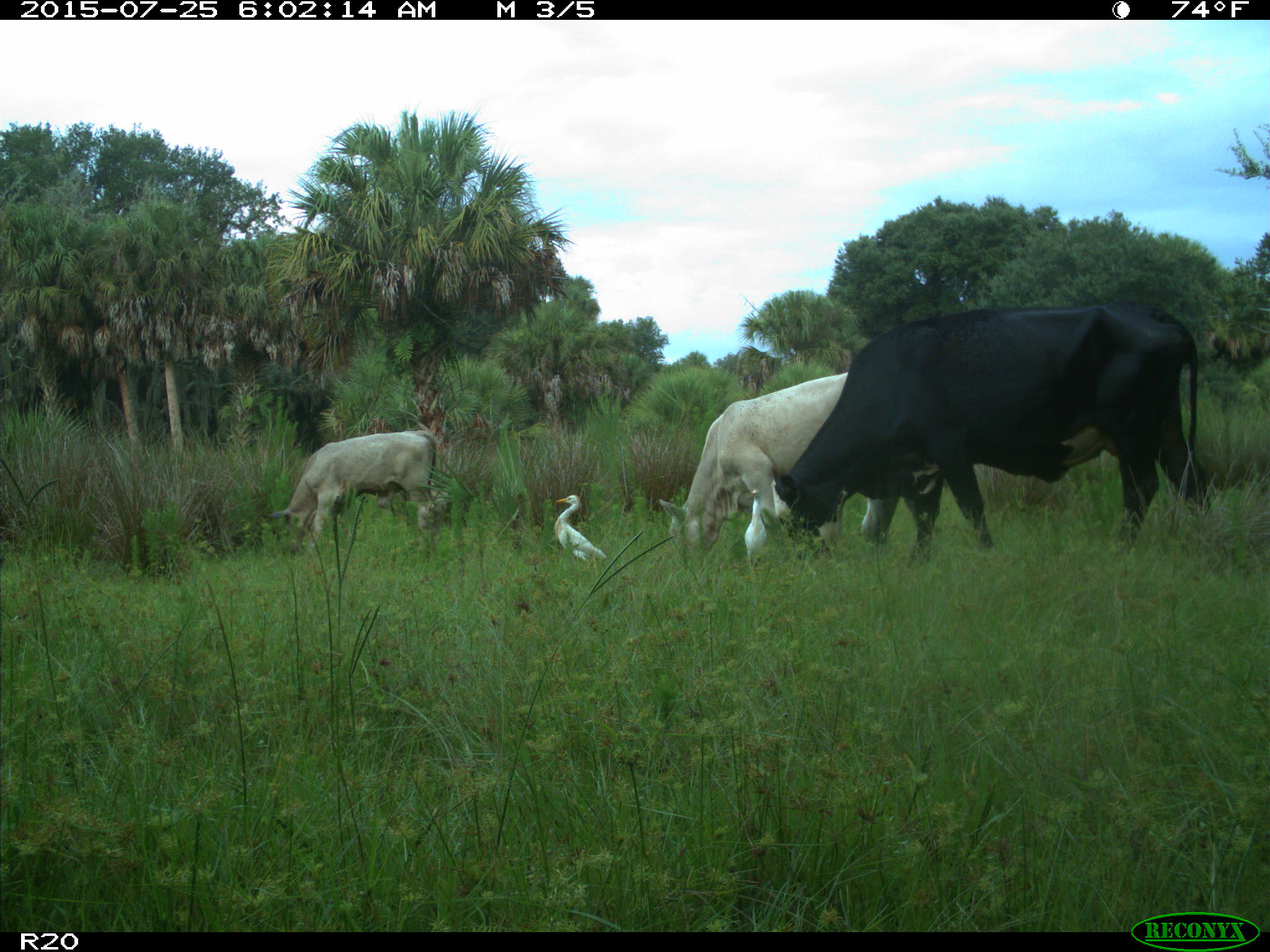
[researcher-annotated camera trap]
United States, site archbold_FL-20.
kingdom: Animalia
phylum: Chordata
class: Mammalia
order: Artiodactyla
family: Bovidae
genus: Bos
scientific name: Bos taurus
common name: domestic cow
Bos taurus (domestic cow).